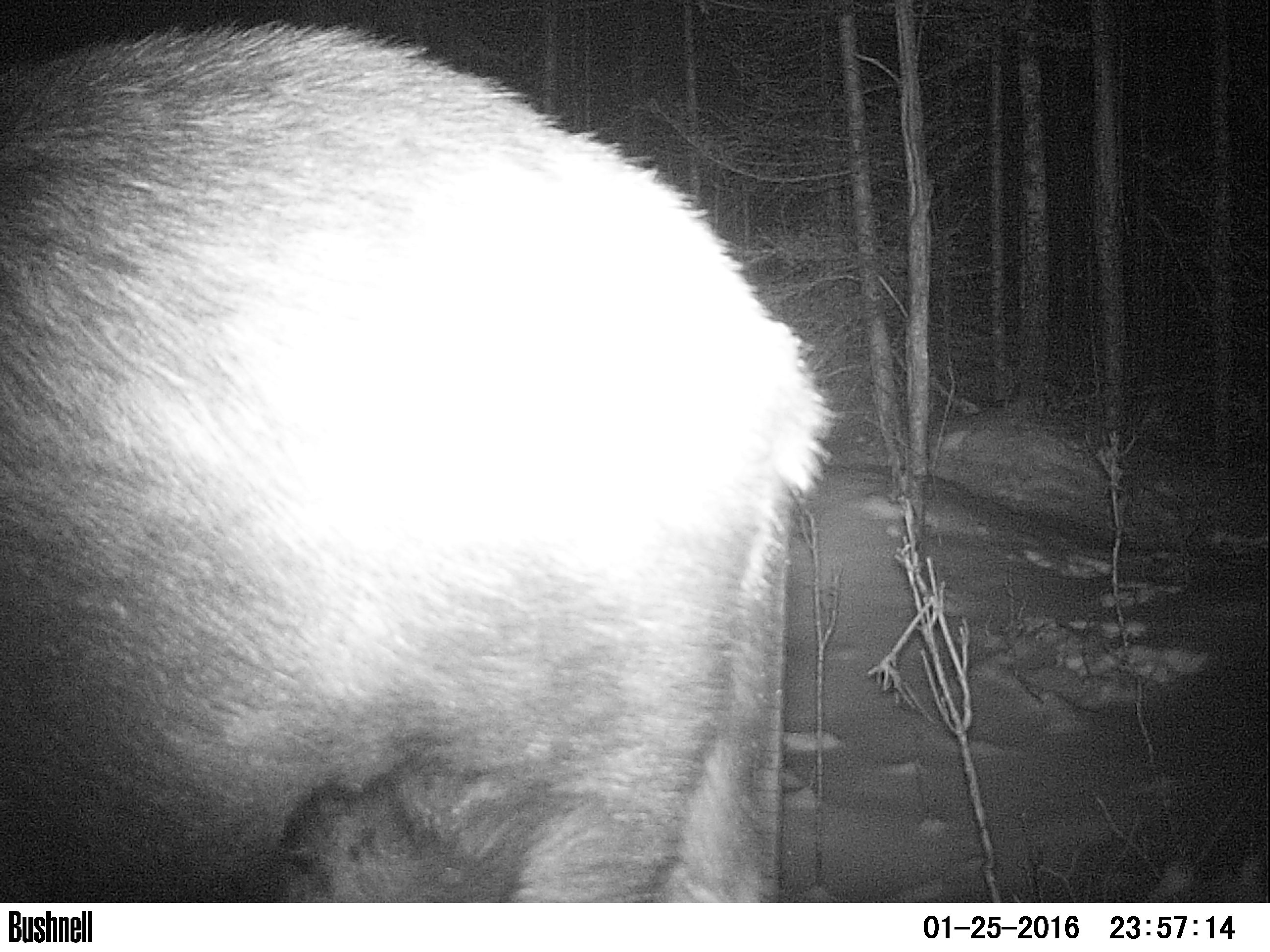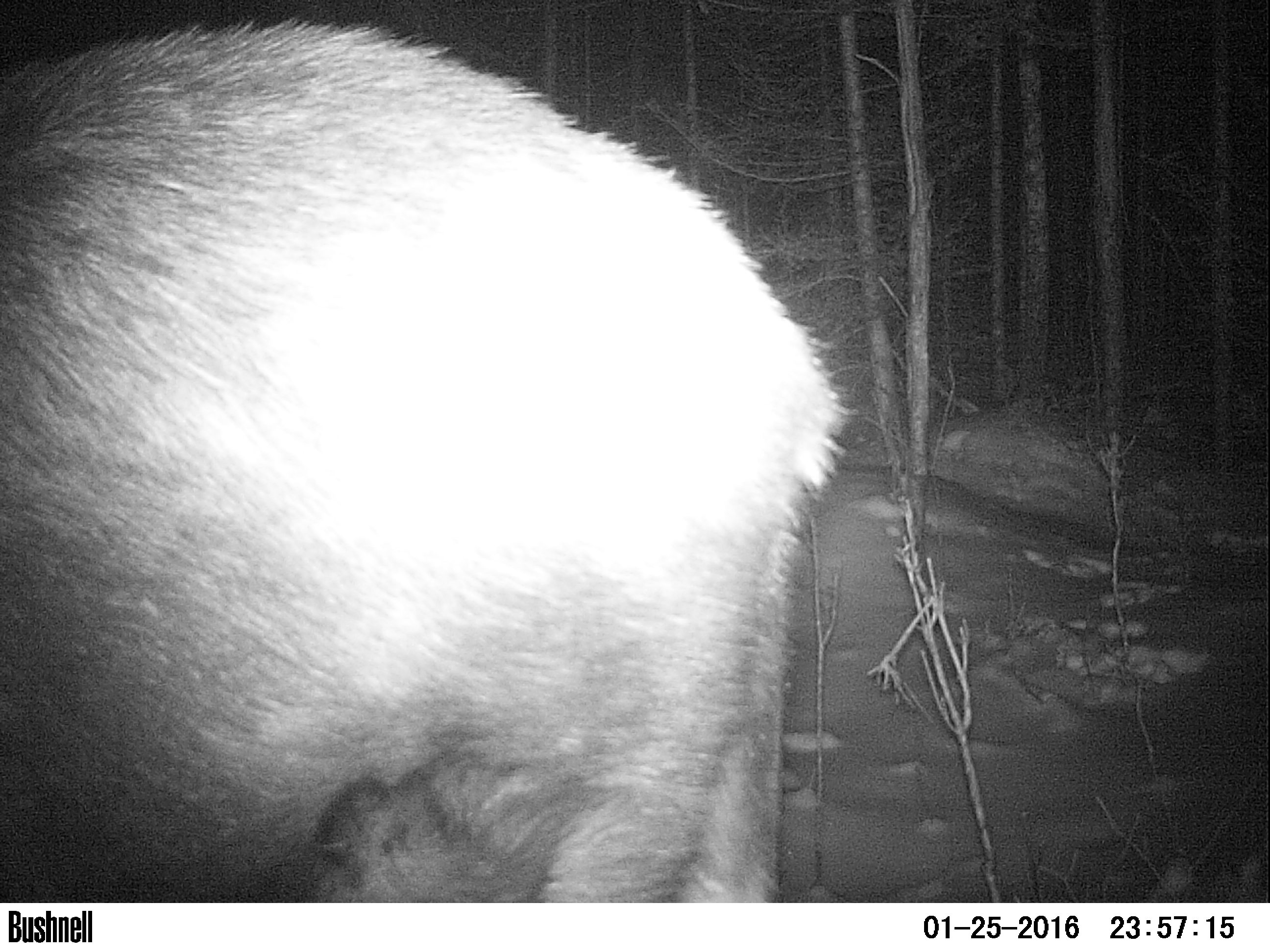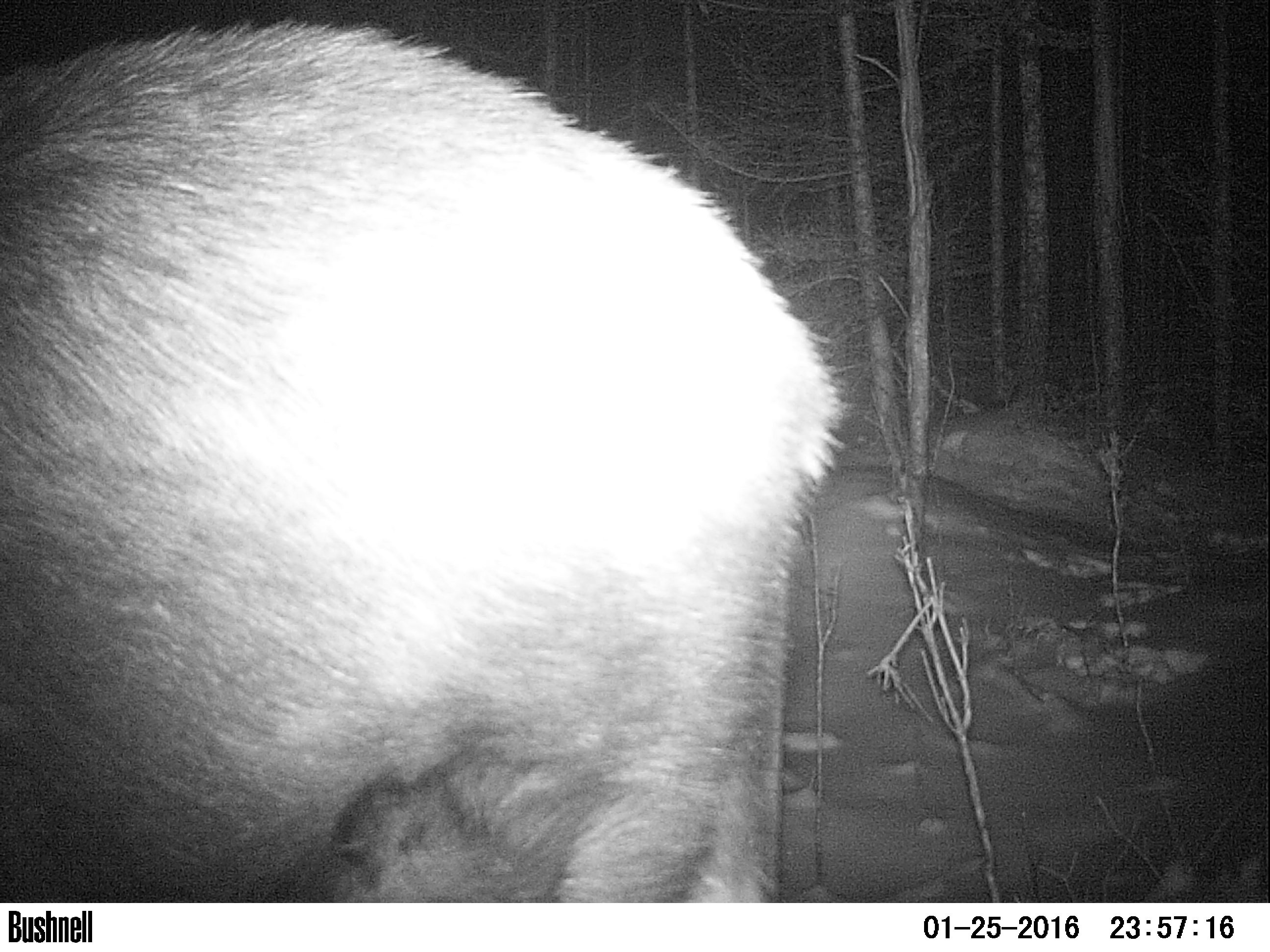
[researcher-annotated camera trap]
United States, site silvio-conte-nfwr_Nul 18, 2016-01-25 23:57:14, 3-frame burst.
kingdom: Animalia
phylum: Chordata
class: Mammalia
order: Artiodactyla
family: Cervidae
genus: Alces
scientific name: Alces alces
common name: moose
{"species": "moose (Alces alces)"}